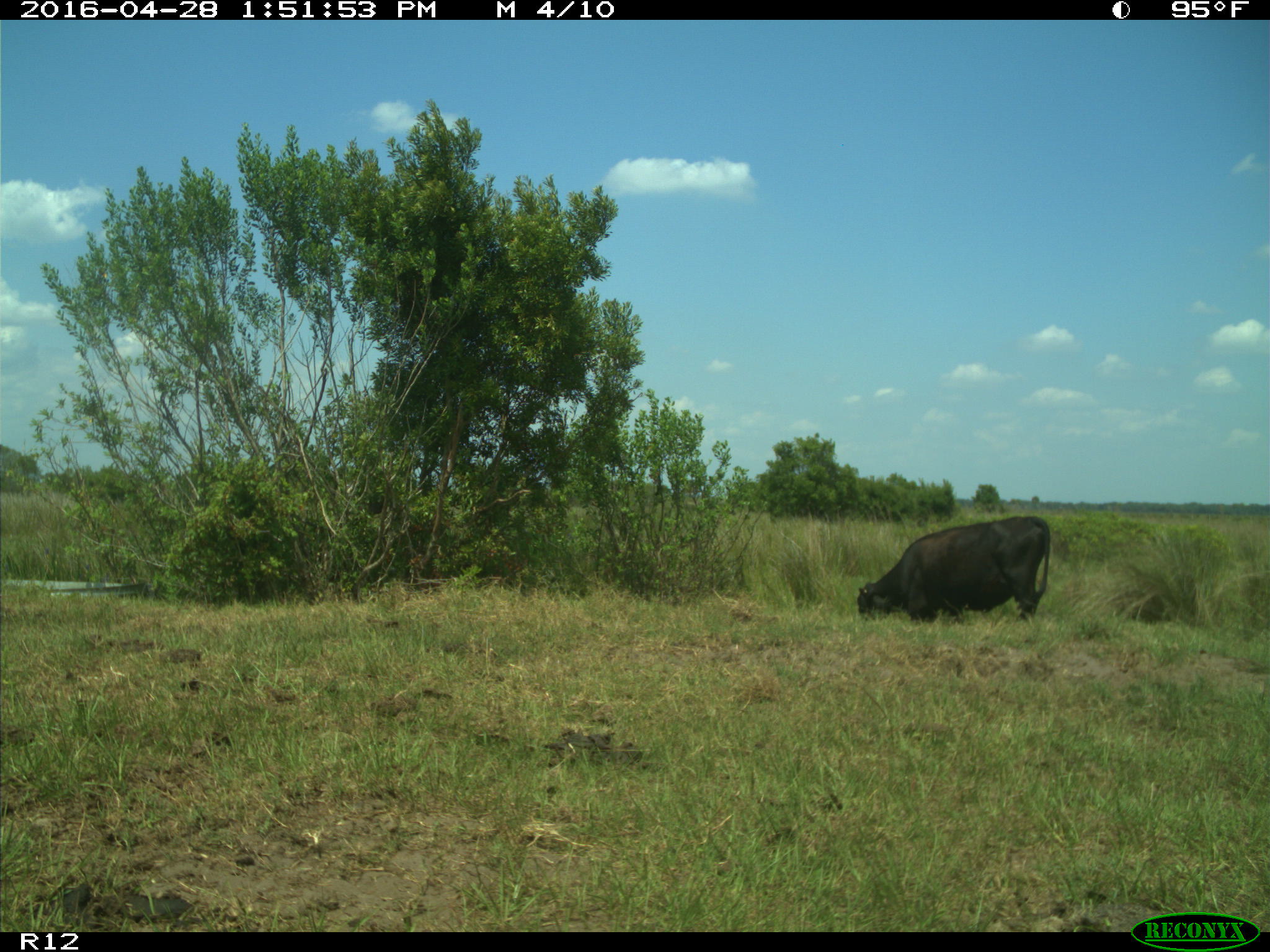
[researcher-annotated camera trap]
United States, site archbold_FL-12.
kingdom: Animalia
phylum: Chordata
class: Mammalia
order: Artiodactyla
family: Bovidae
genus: Bos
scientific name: Bos taurus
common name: domestic cow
Bos taurus (domestic cow).